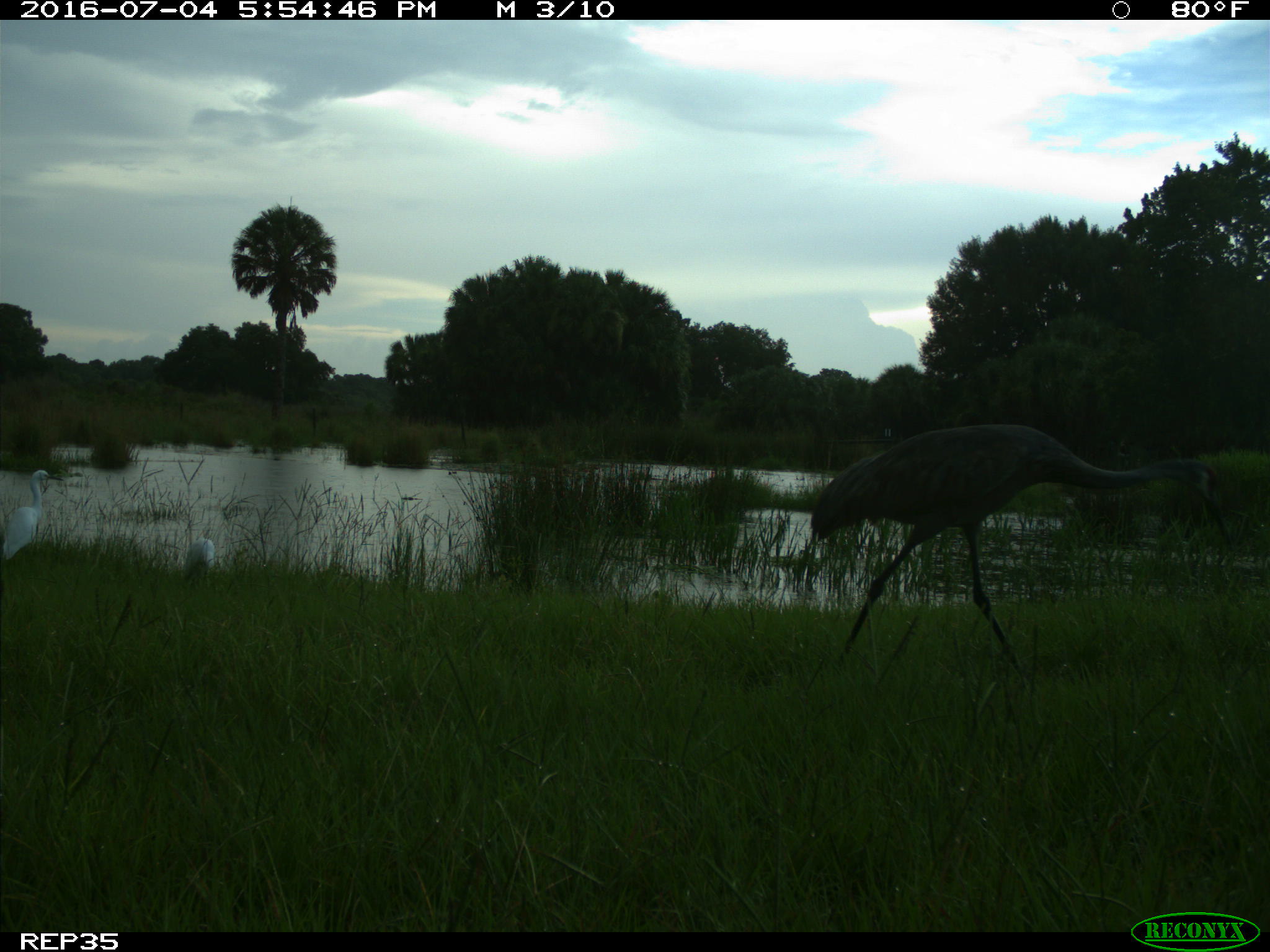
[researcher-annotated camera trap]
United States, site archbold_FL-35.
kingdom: Animalia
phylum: Chordata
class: Aves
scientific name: Aves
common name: birds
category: unidentified bird